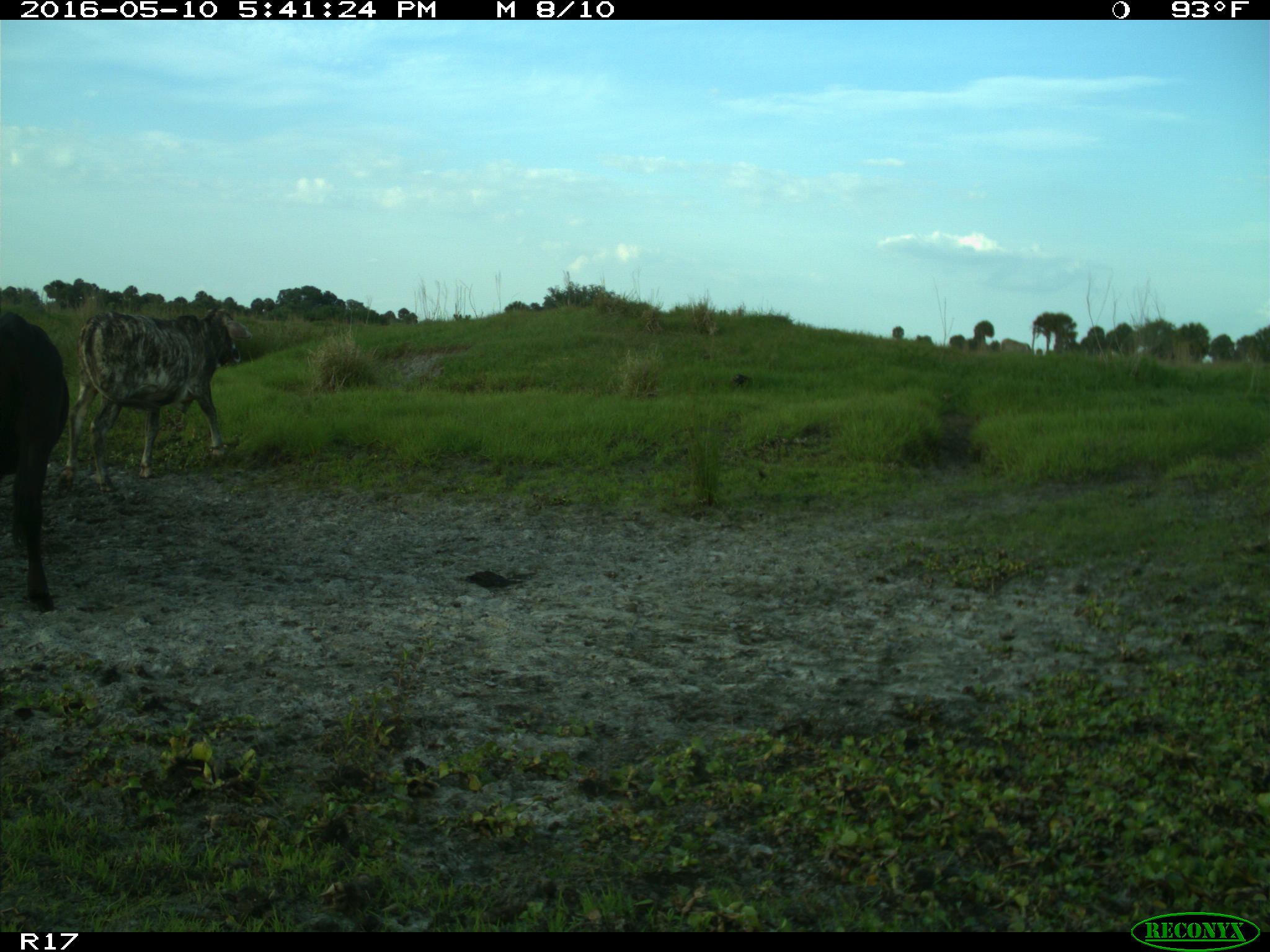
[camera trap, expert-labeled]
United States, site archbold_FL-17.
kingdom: Animalia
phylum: Chordata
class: Mammalia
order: Artiodactyla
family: Bovidae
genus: Bos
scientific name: Bos taurus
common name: domestic cow